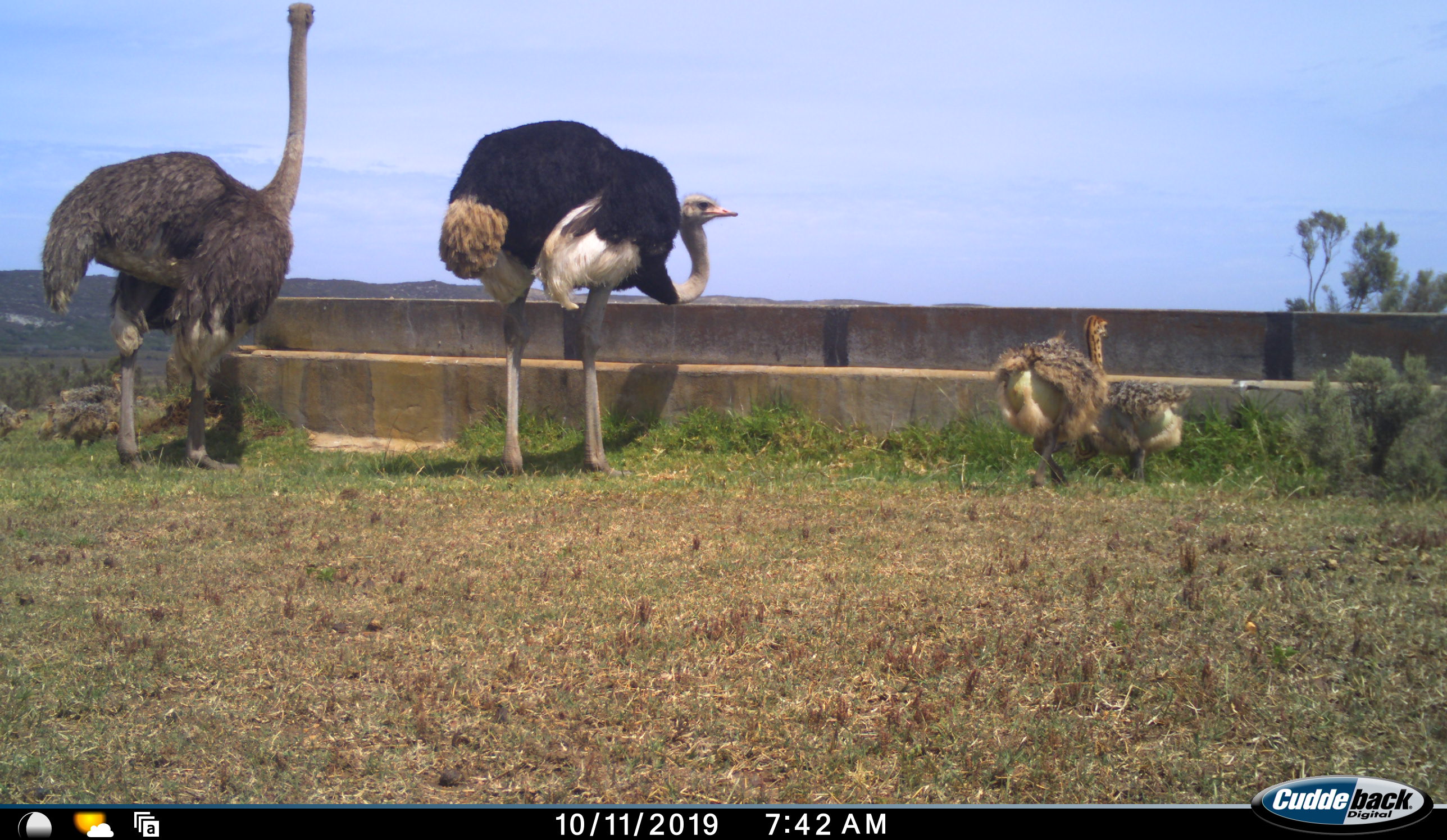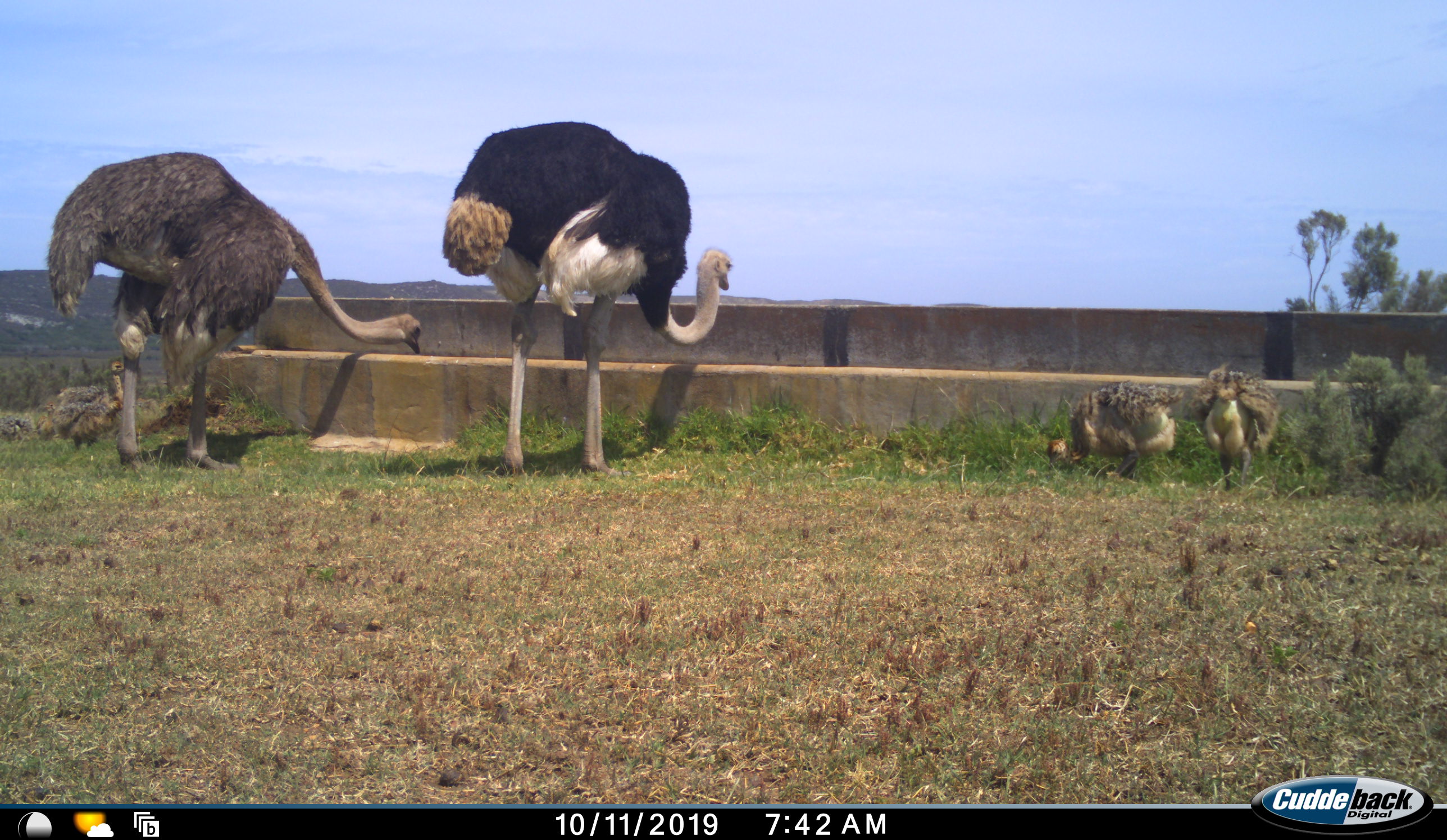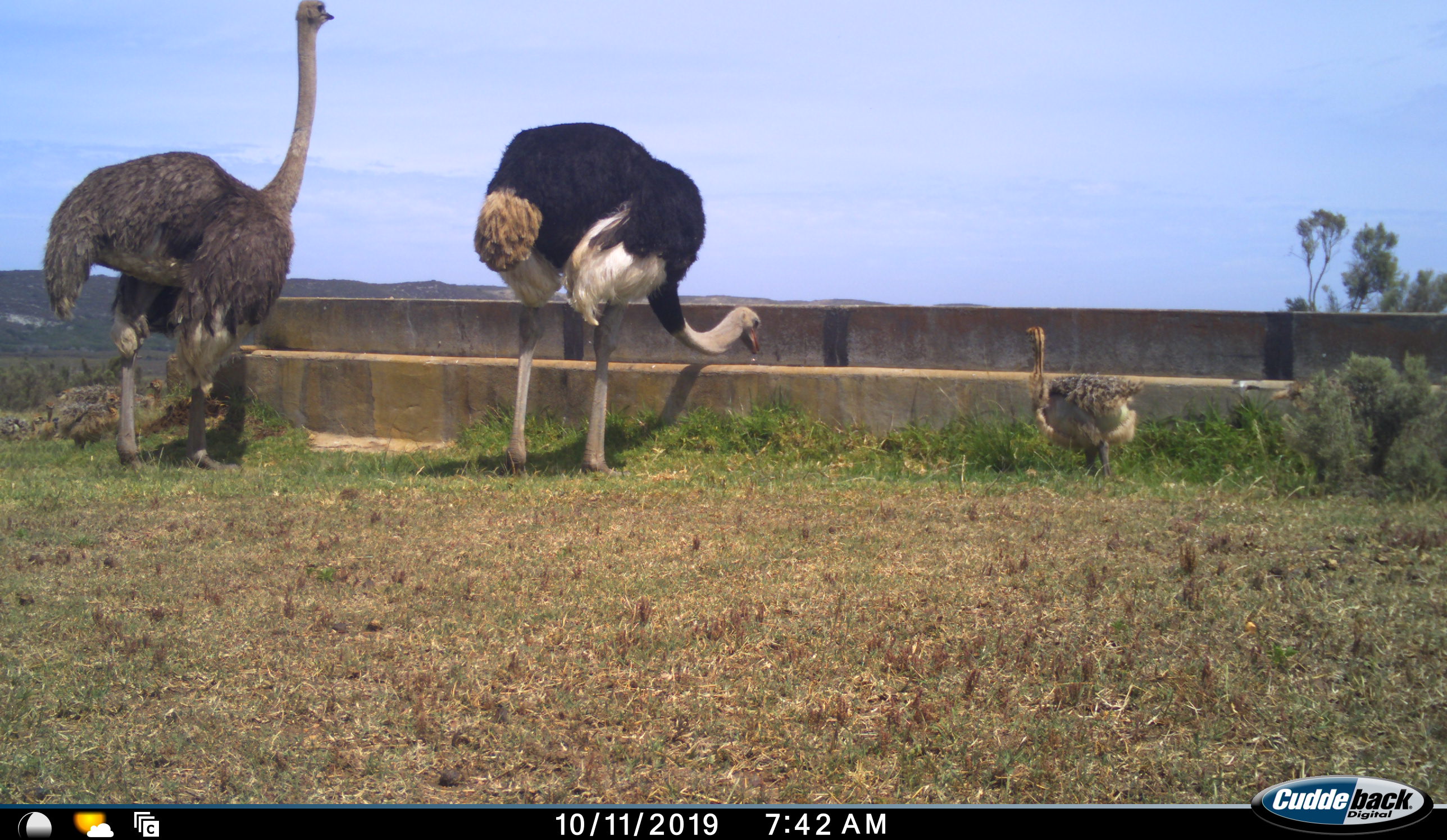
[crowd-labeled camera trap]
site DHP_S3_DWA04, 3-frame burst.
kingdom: Animalia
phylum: Chordata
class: Aves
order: Struthioniformes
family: Struthionidae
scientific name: Struthionidae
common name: ostrich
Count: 4.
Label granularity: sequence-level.